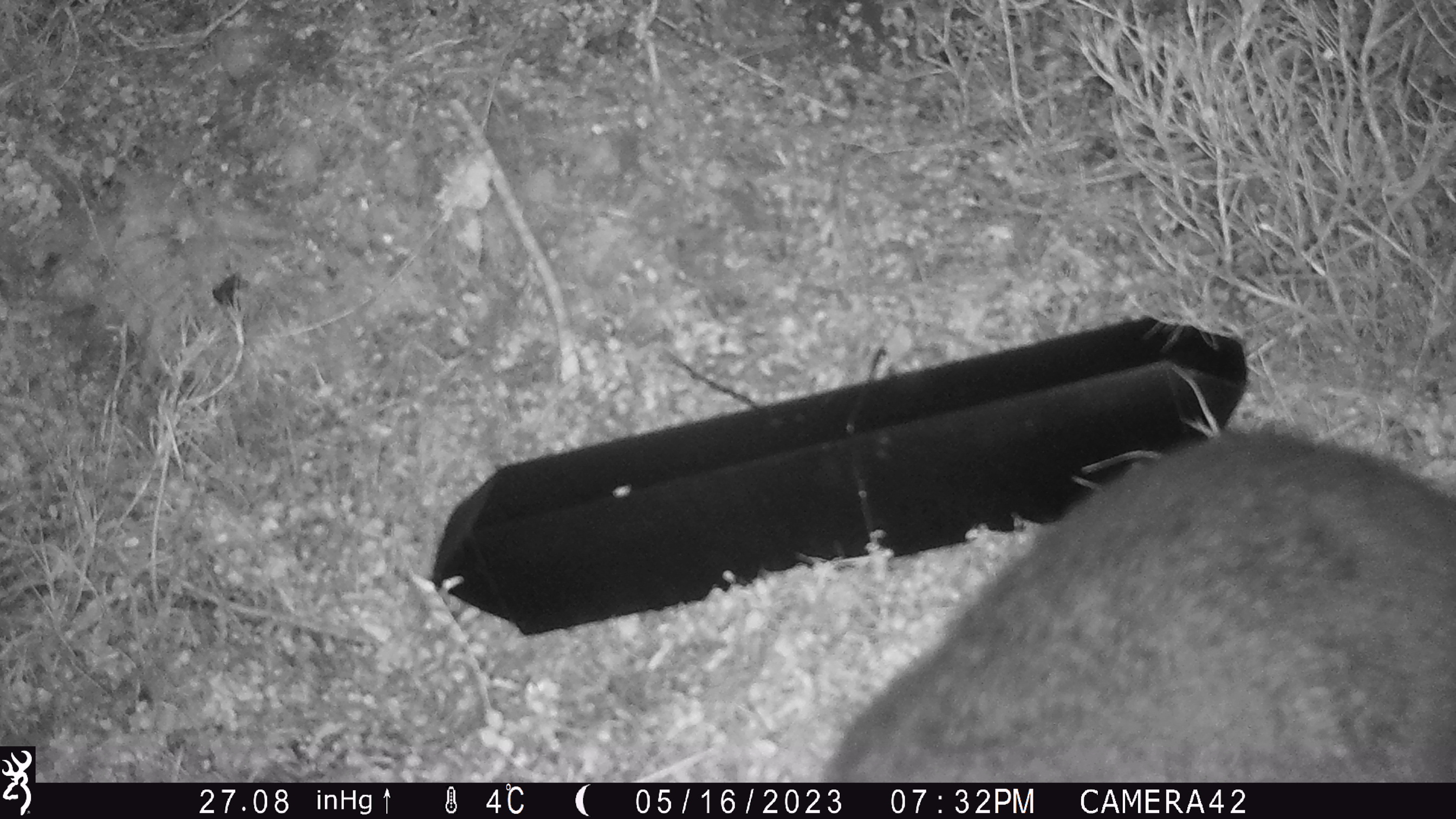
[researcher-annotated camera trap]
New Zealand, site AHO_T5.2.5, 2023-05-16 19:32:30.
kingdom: Animalia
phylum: Chordata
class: Mammalia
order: Carnivora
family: Mustelidae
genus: Mustela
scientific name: Mustela erminea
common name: stoat